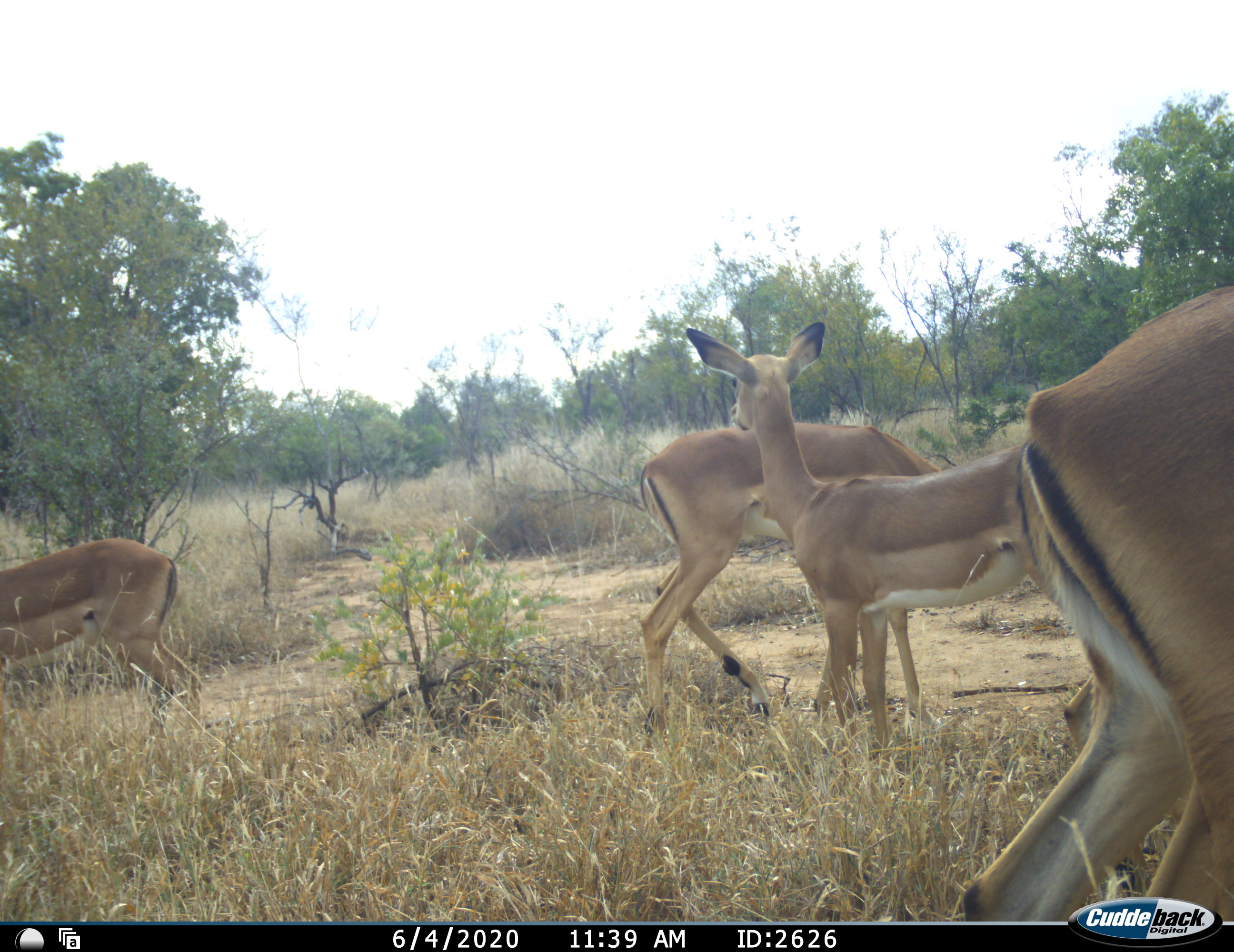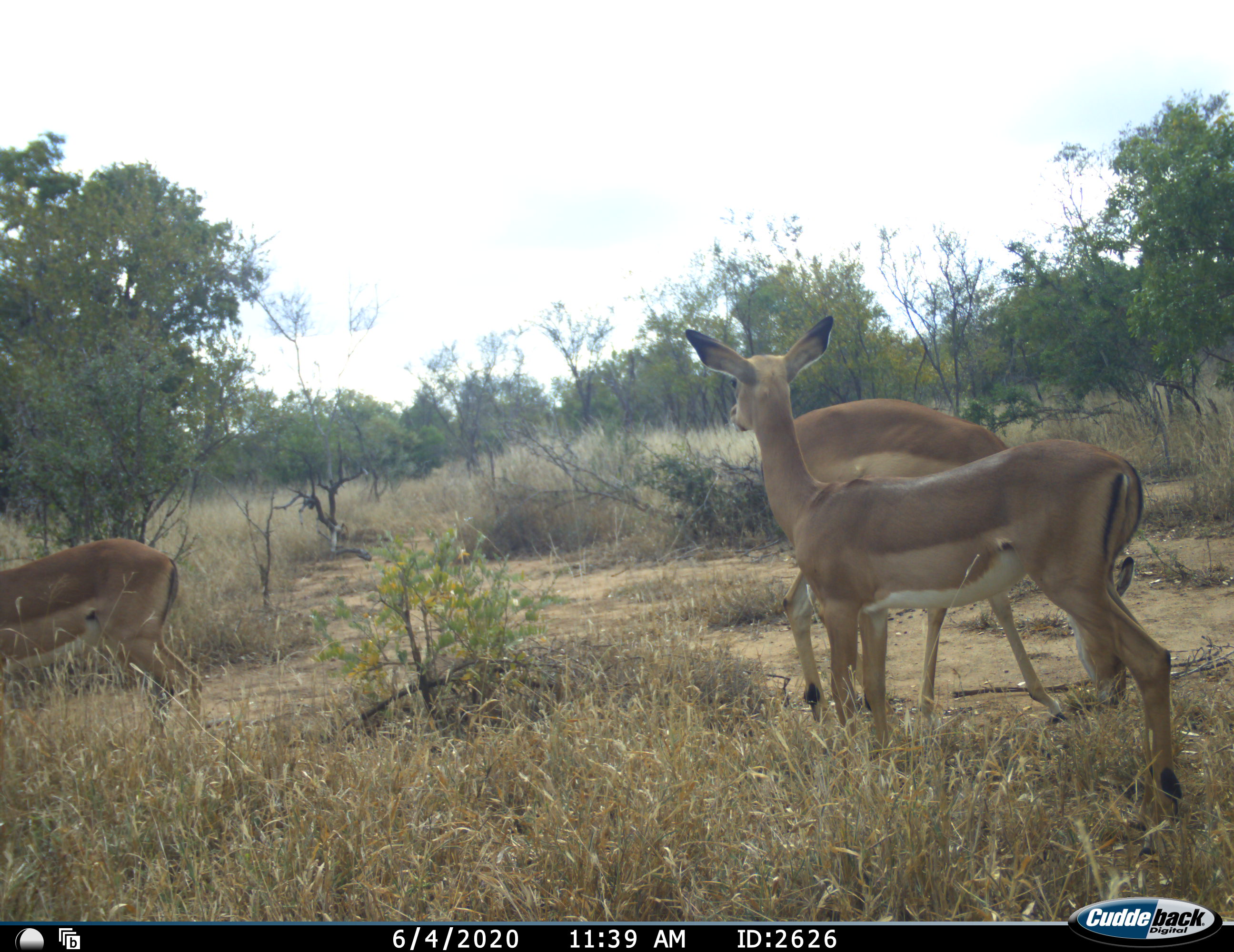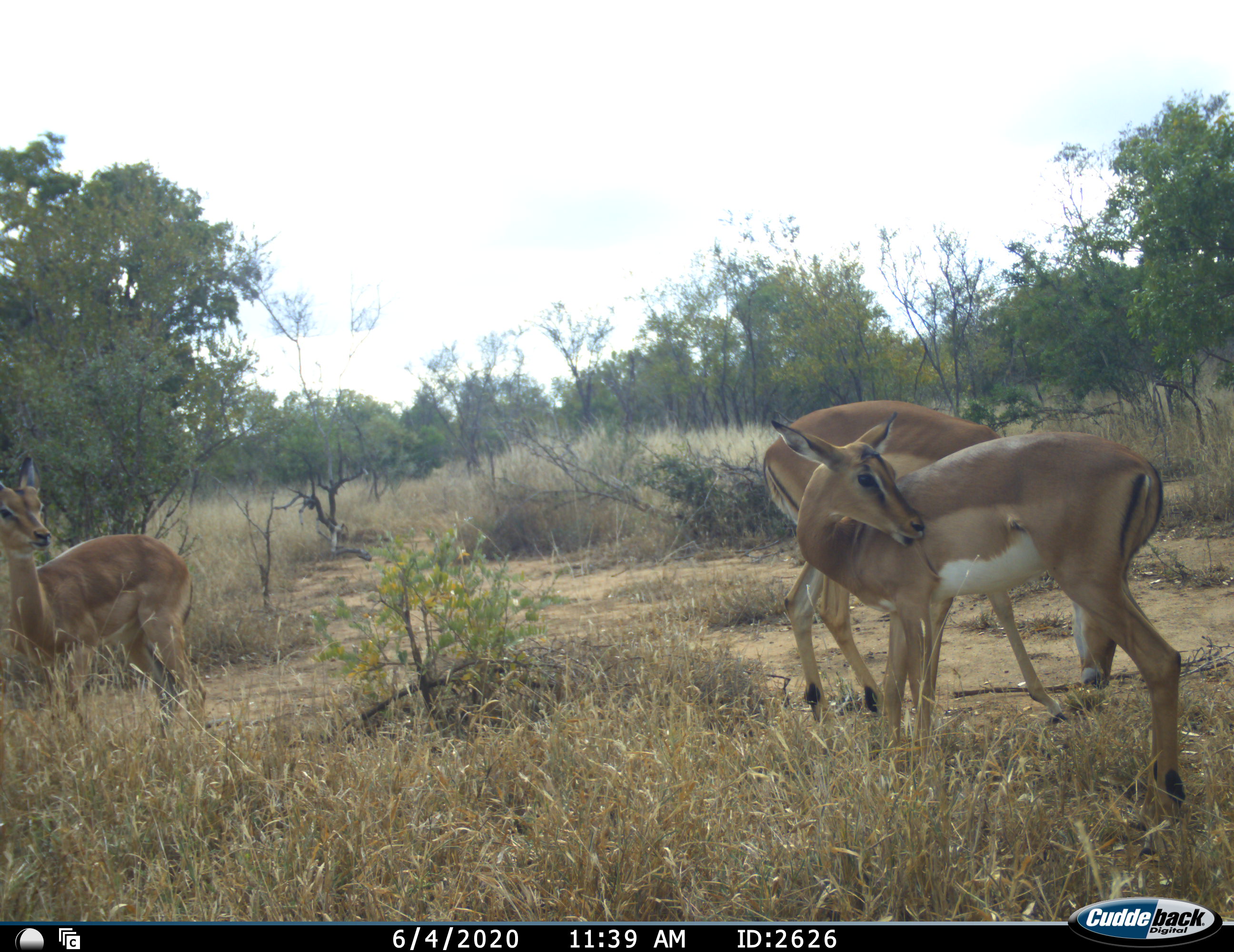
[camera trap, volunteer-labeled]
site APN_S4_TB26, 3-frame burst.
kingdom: Animalia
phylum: Chordata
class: Mammalia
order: Artiodactyla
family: Bovidae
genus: Aepyceros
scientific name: Aepyceros melampus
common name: impala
Impala (Aepyceros melampus), count 4. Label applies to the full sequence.